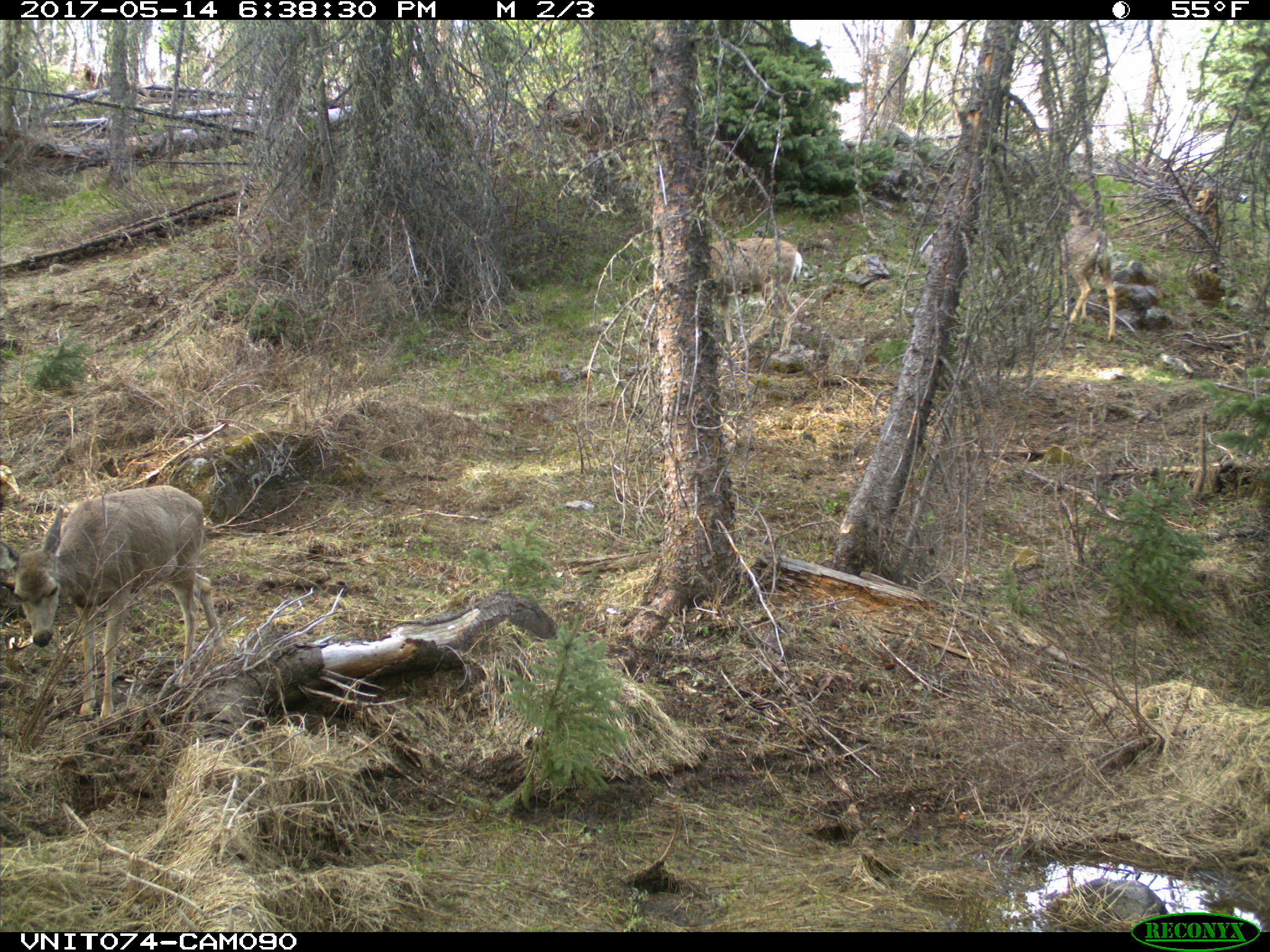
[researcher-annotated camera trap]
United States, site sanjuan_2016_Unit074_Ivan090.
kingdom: Animalia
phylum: Chordata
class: Mammalia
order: Artiodactyla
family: Cervidae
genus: Odocoileus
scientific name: Odocoileus hemionus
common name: mule deer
Odocoileus hemionus (mule deer).